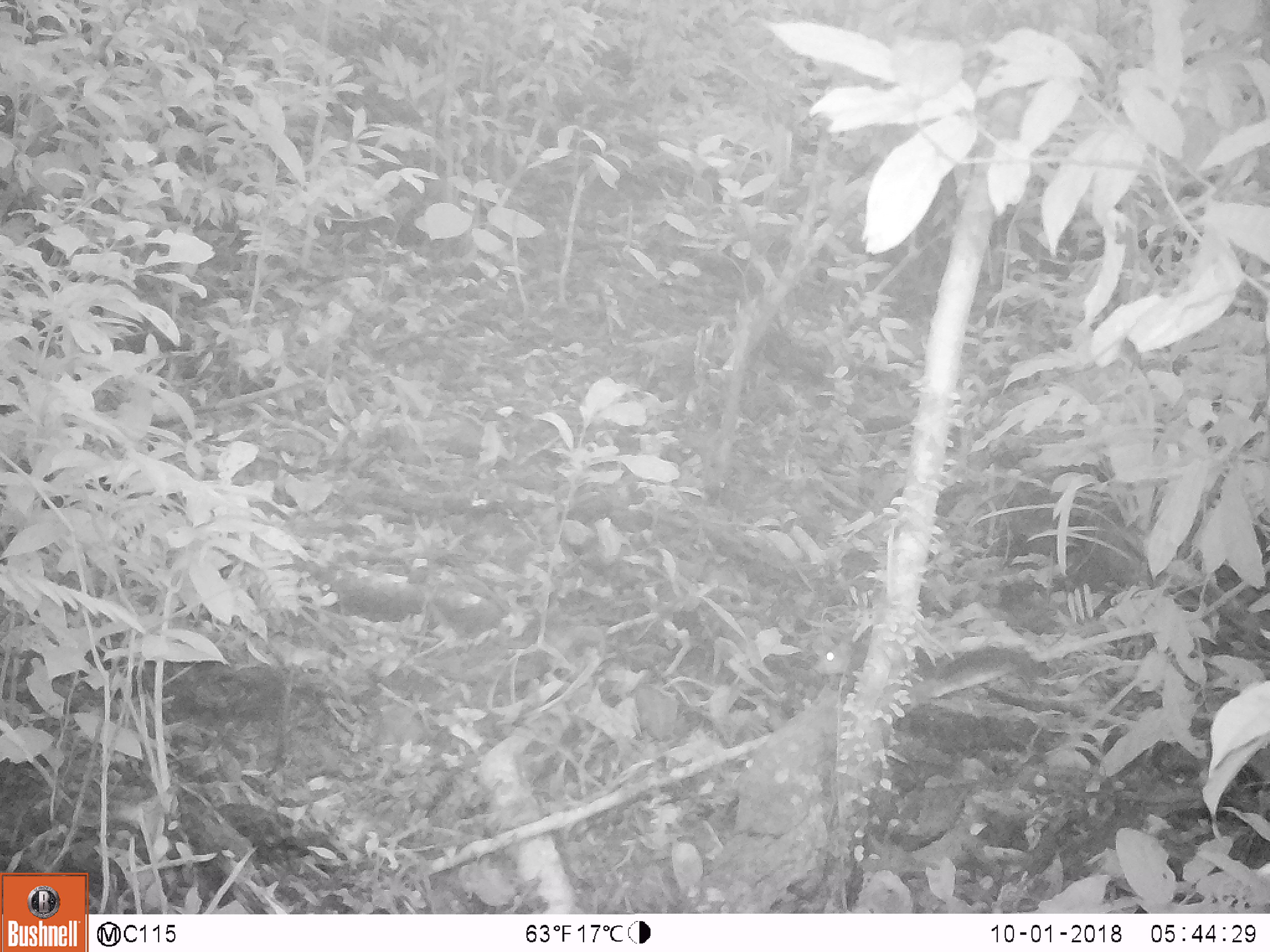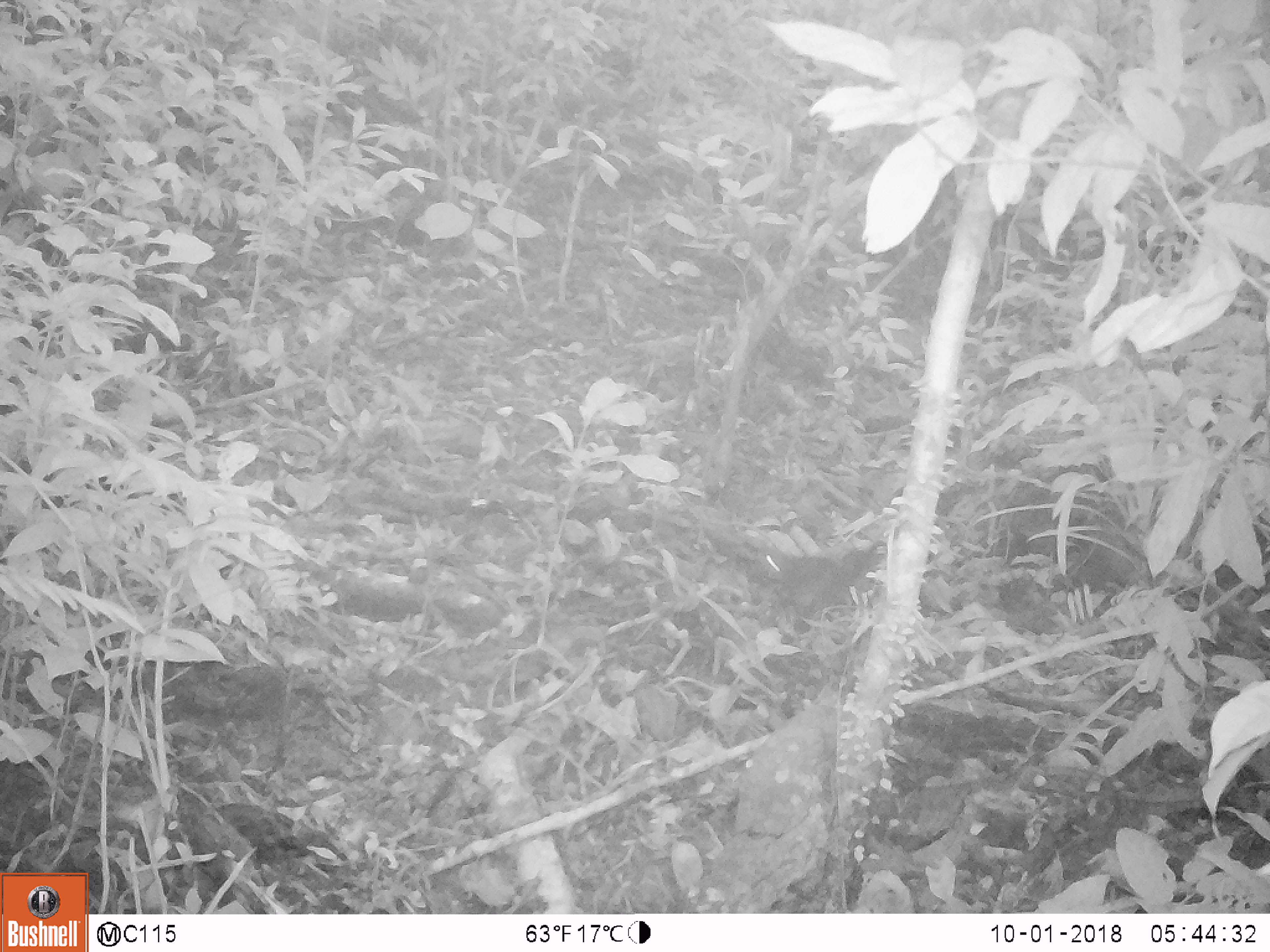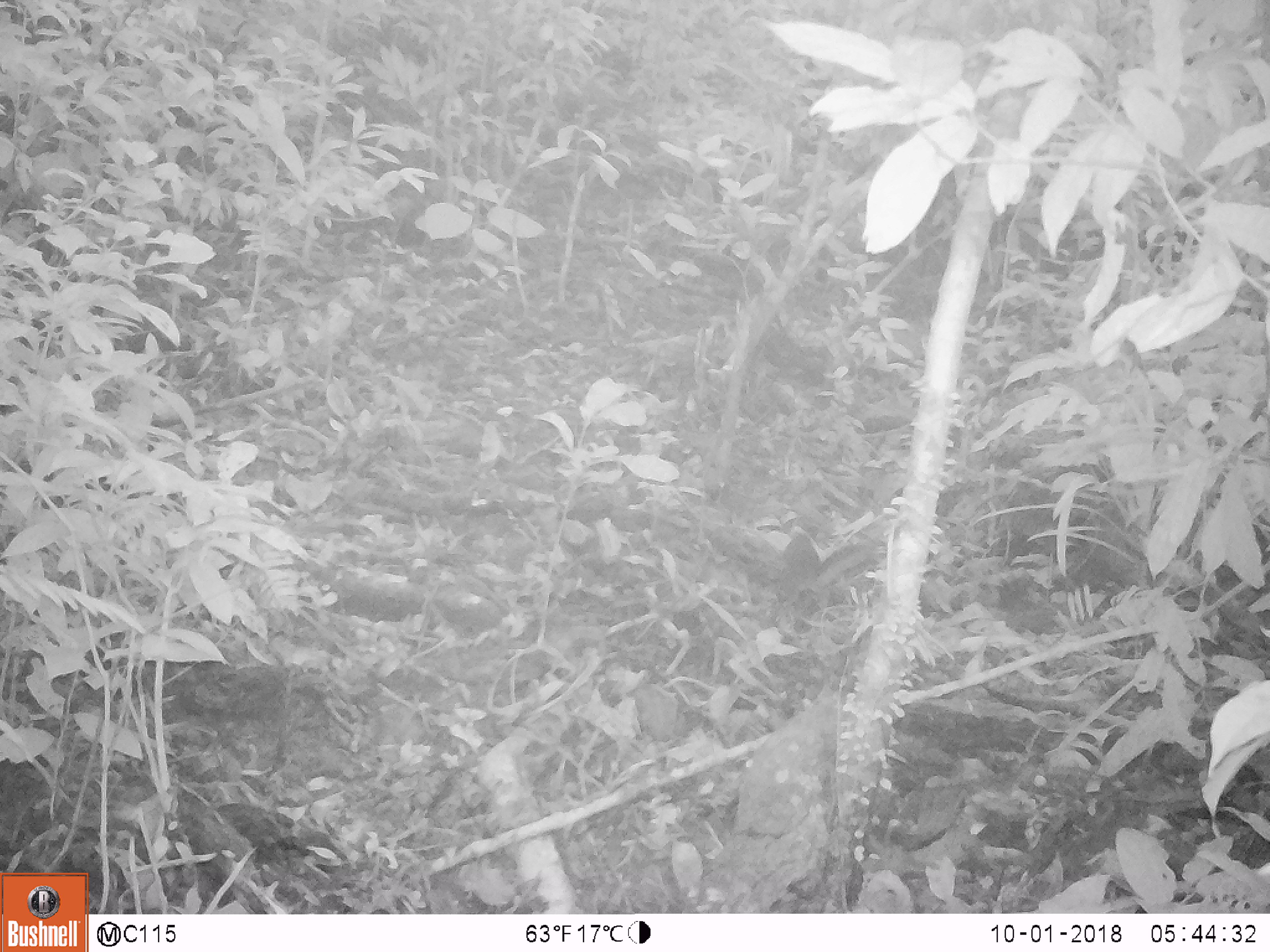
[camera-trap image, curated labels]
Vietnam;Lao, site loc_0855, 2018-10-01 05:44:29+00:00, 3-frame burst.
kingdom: Animalia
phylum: Chordata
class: Mammalia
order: Rodentia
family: Sciuridae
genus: Dremomys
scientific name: Dremomys rufigenis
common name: red-cheeked squirrel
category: red cheeked squirrel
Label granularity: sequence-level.